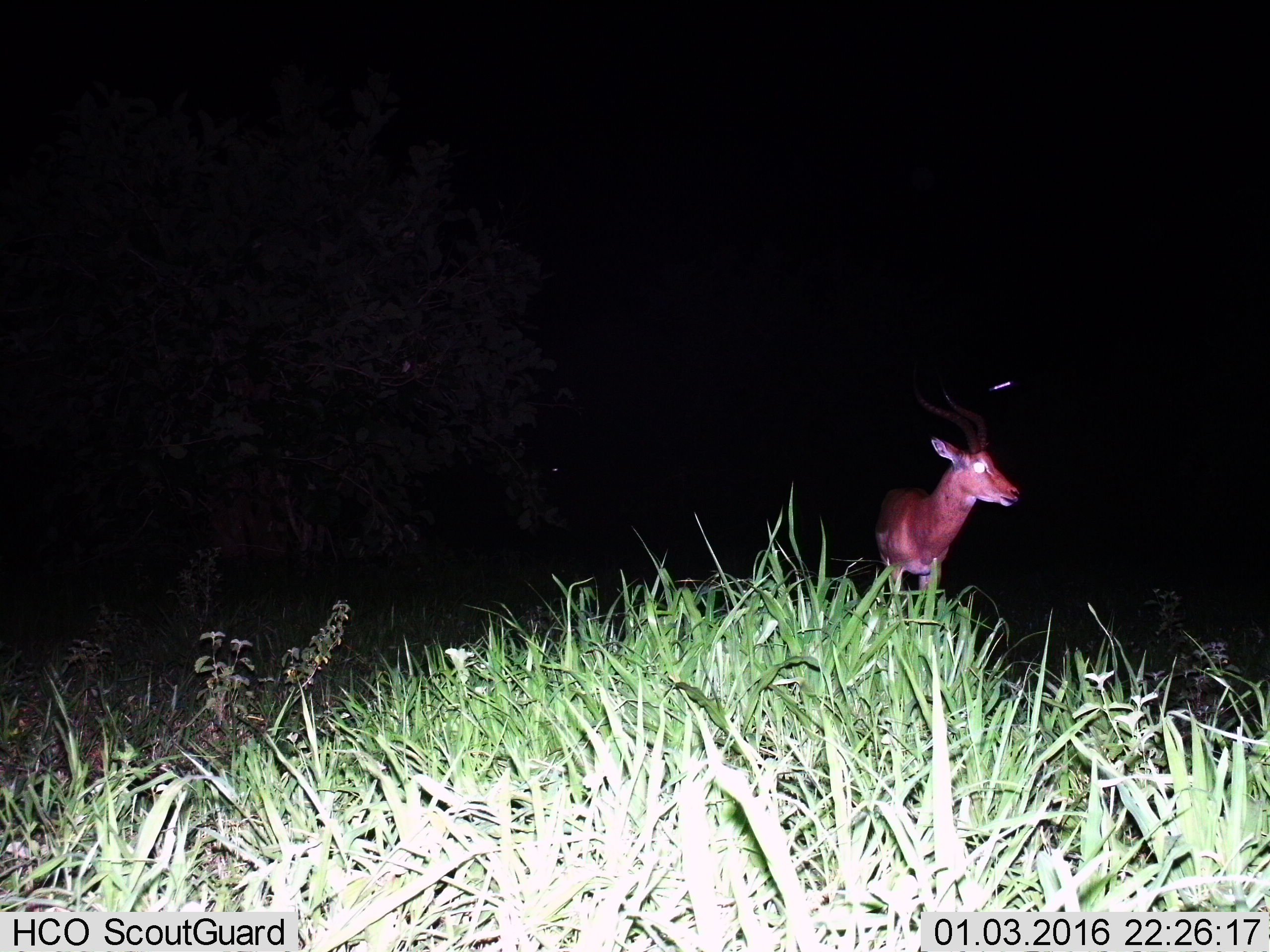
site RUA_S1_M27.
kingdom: Animalia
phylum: Chordata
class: Mammalia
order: Artiodactyla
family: Bovidae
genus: Aepyceros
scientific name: Aepyceros melampus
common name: impala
Impala (Aepyceros melampus), count 1. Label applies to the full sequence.